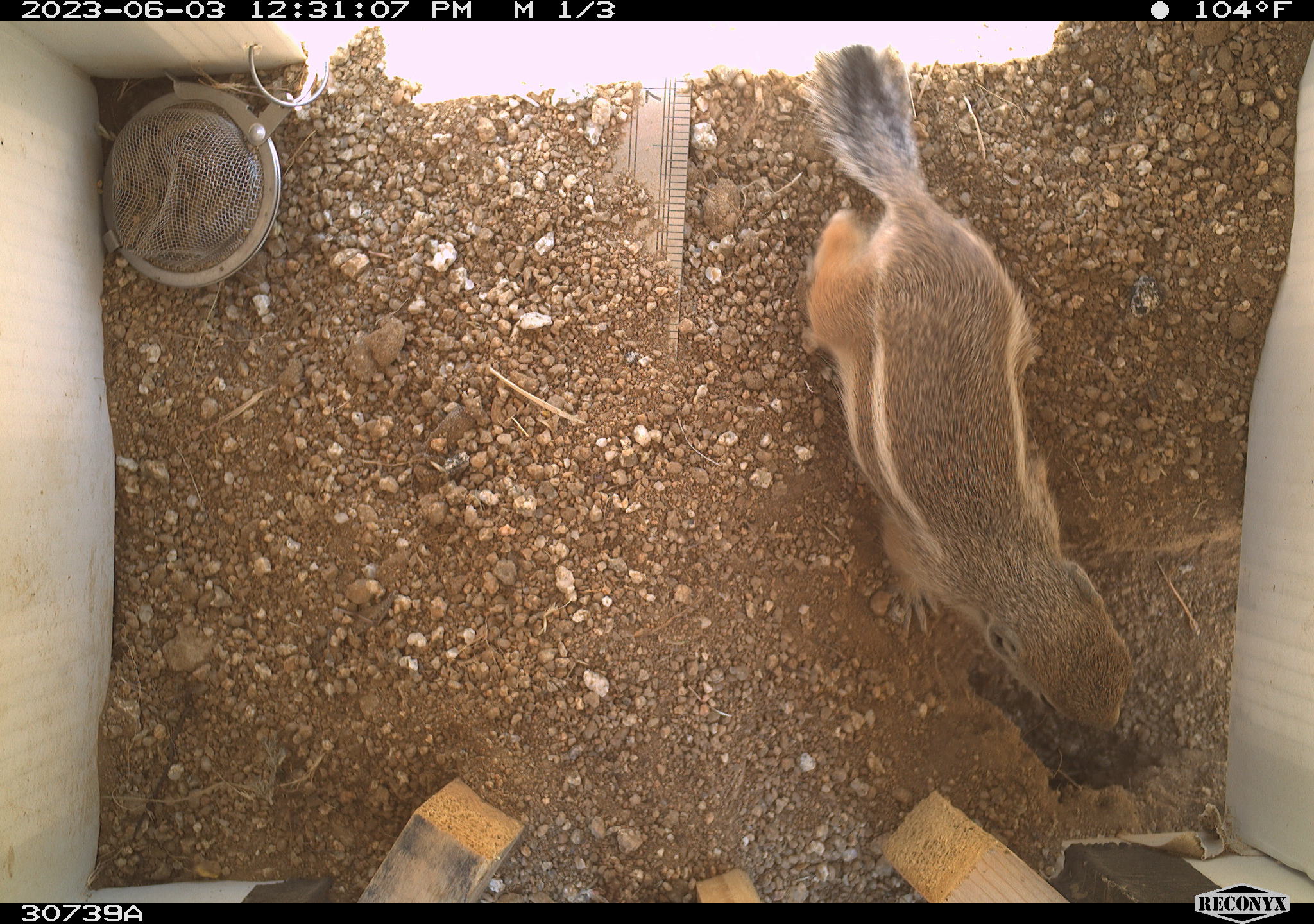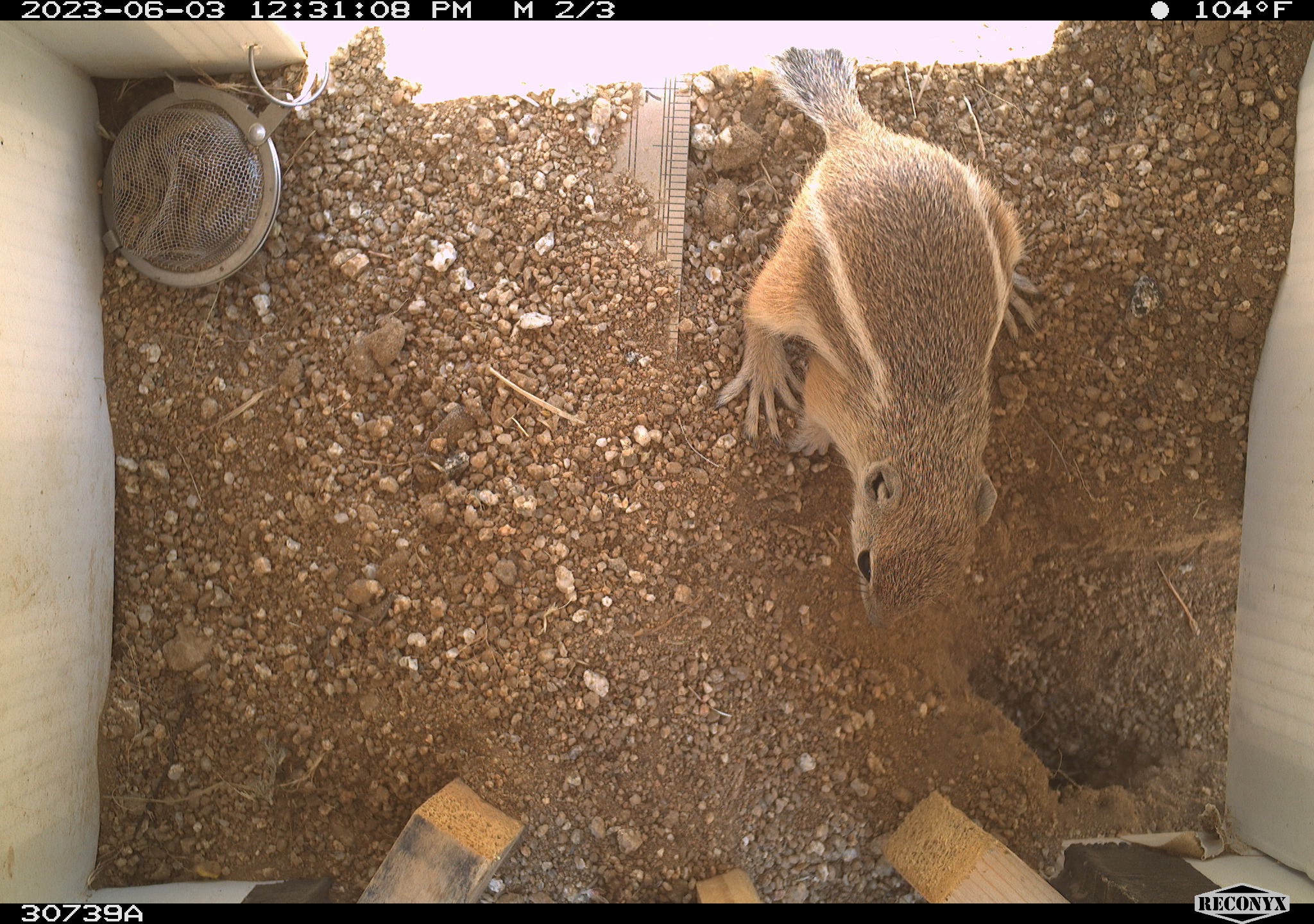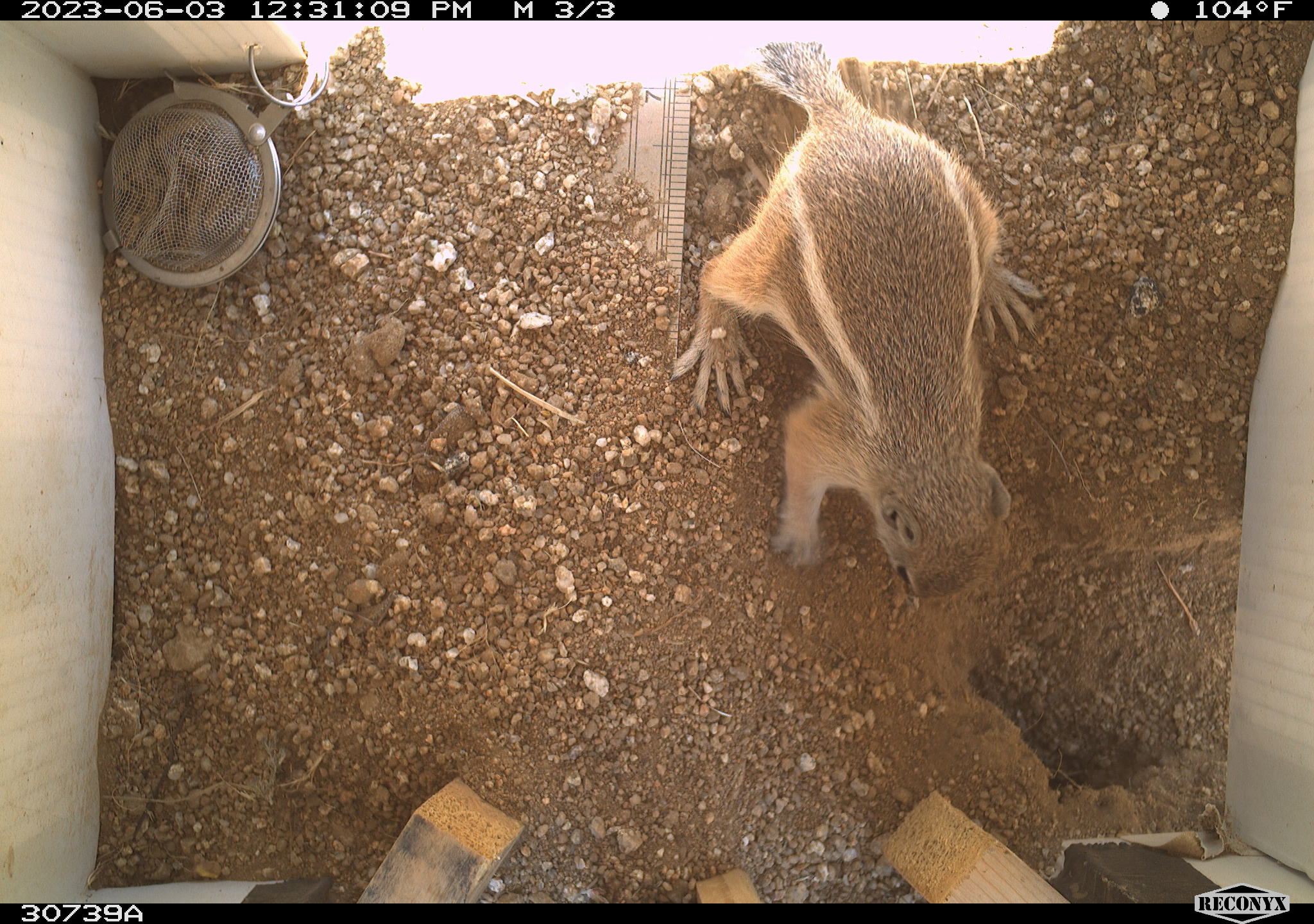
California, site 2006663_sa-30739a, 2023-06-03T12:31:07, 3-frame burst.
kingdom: Animalia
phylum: Chordata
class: Mammalia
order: Rodentia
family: Sciuridae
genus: Ammospermophilus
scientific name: Ammospermophilus leucurus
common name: white-tailed antelope squirrel